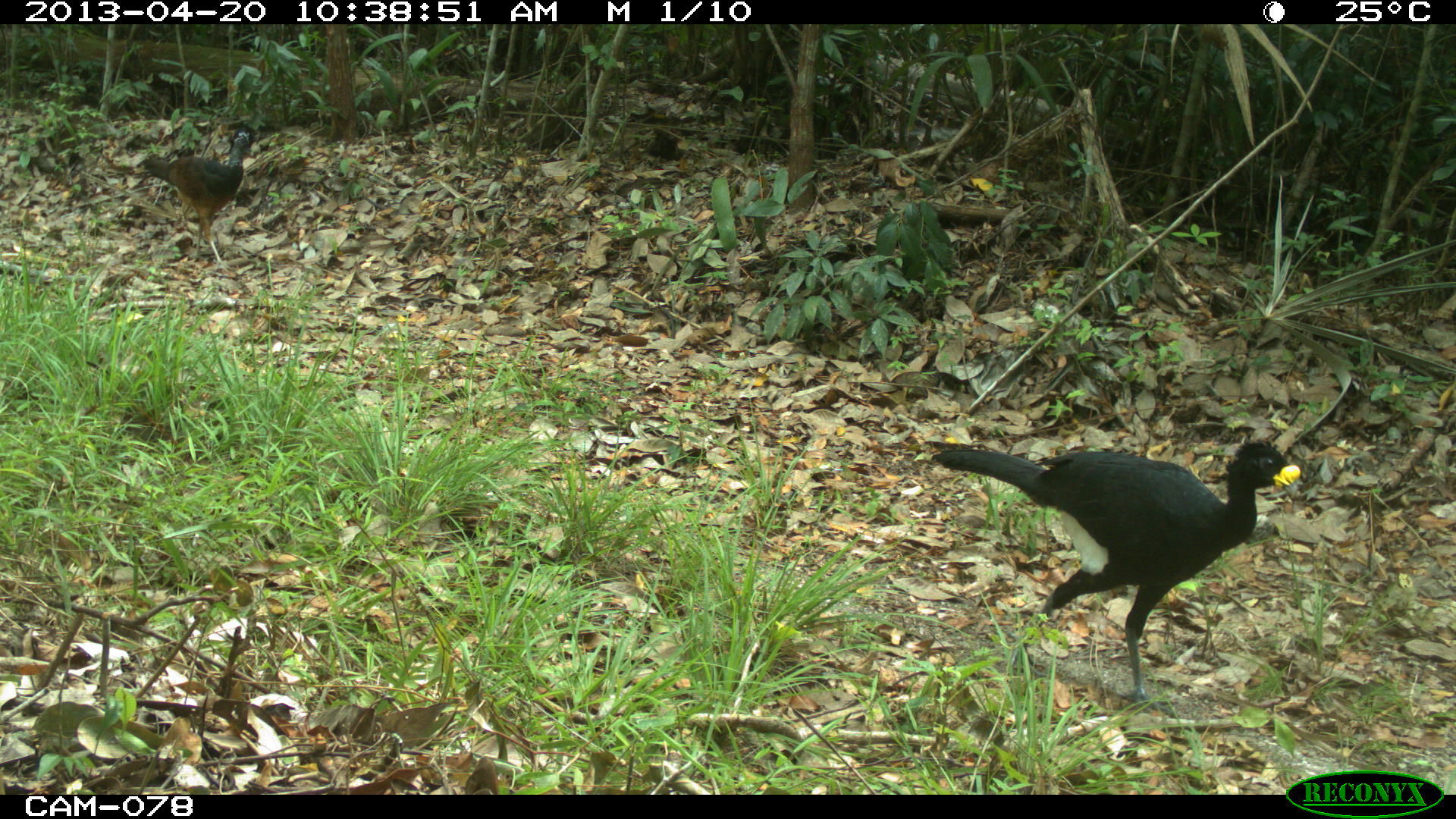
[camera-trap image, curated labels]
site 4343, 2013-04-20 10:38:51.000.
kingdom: Animalia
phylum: Chordata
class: Aves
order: Galliformes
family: Cracidae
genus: Crax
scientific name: Crax rubra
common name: great curassow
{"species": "Crax rubra (great curassow)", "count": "2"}